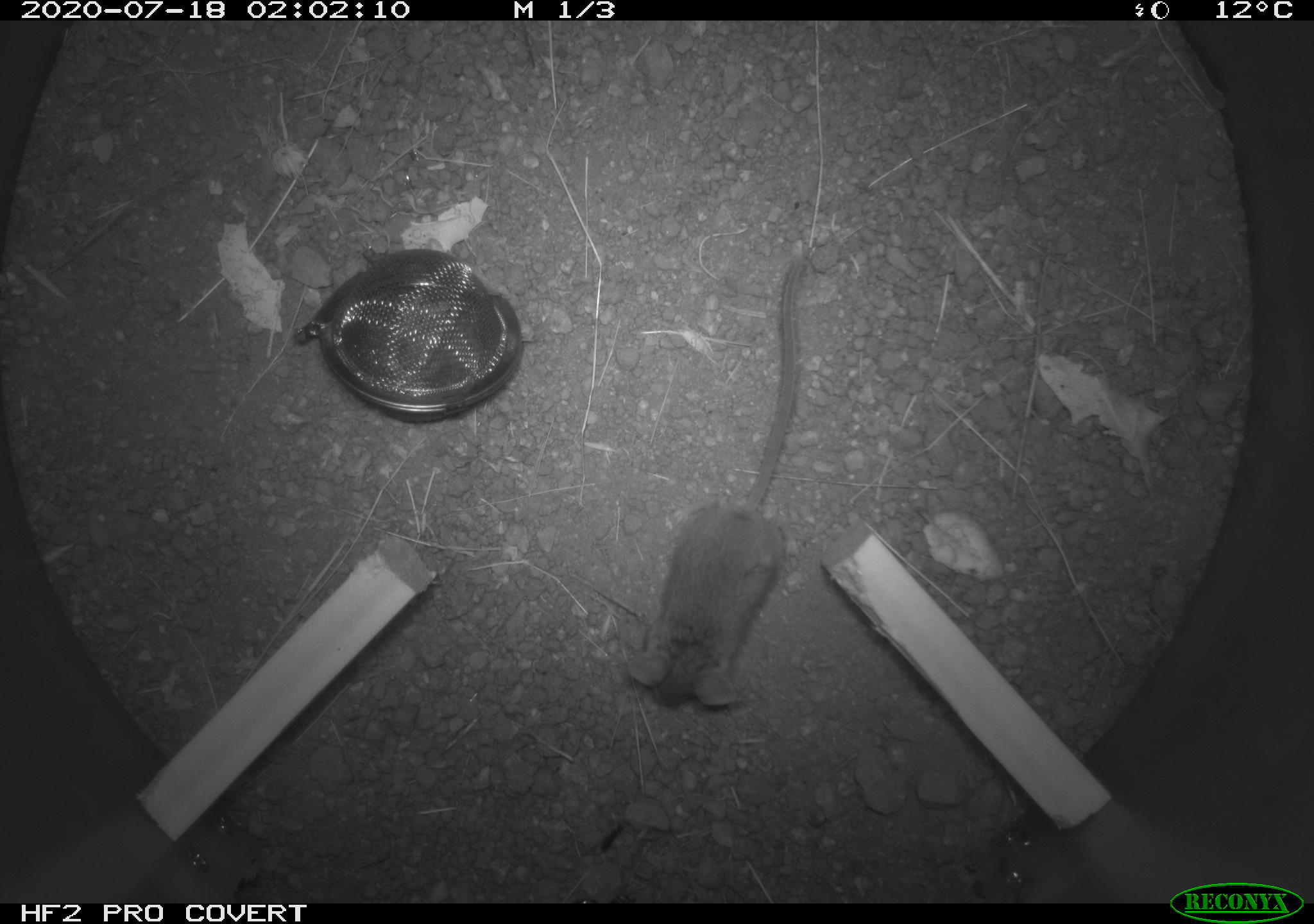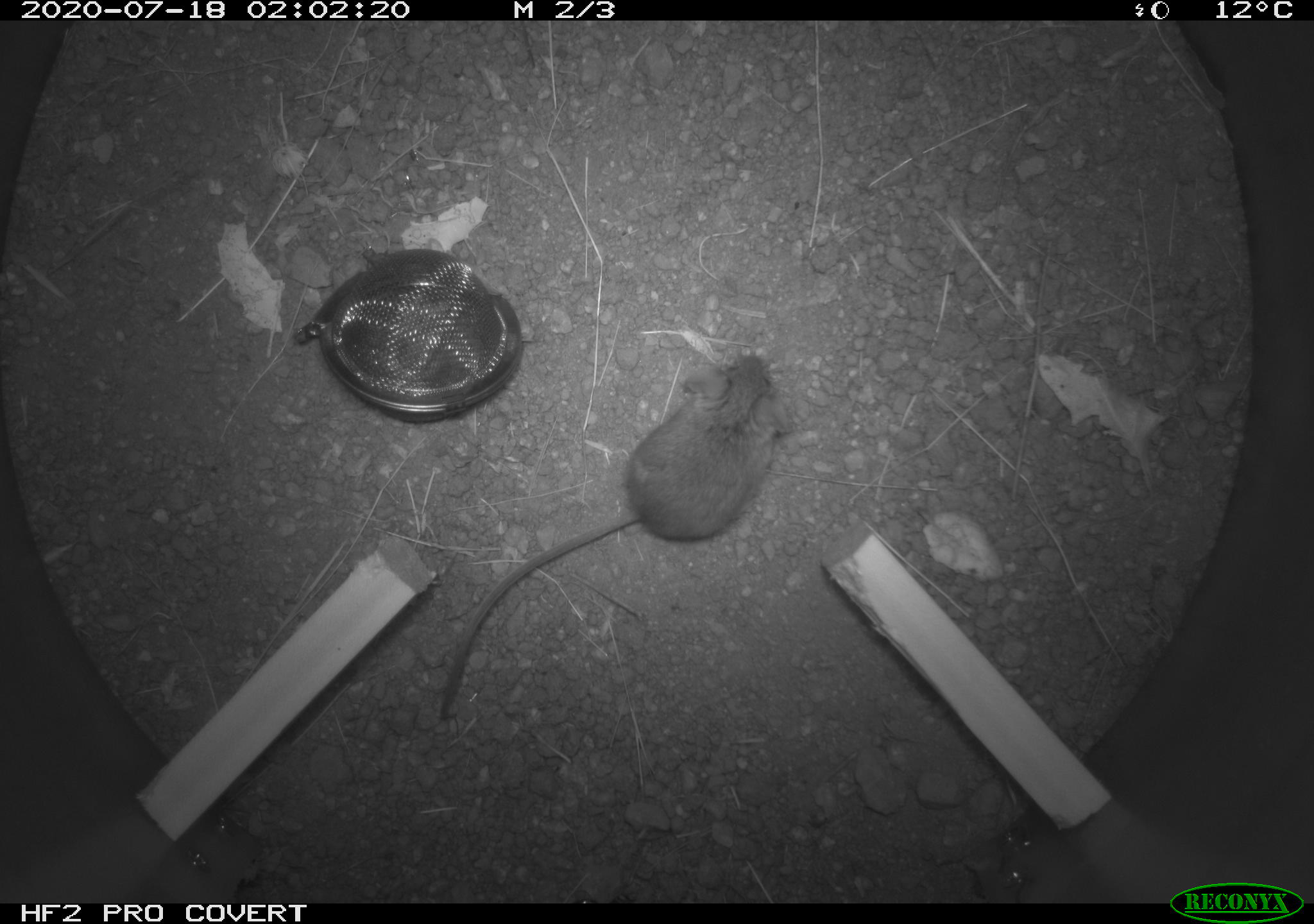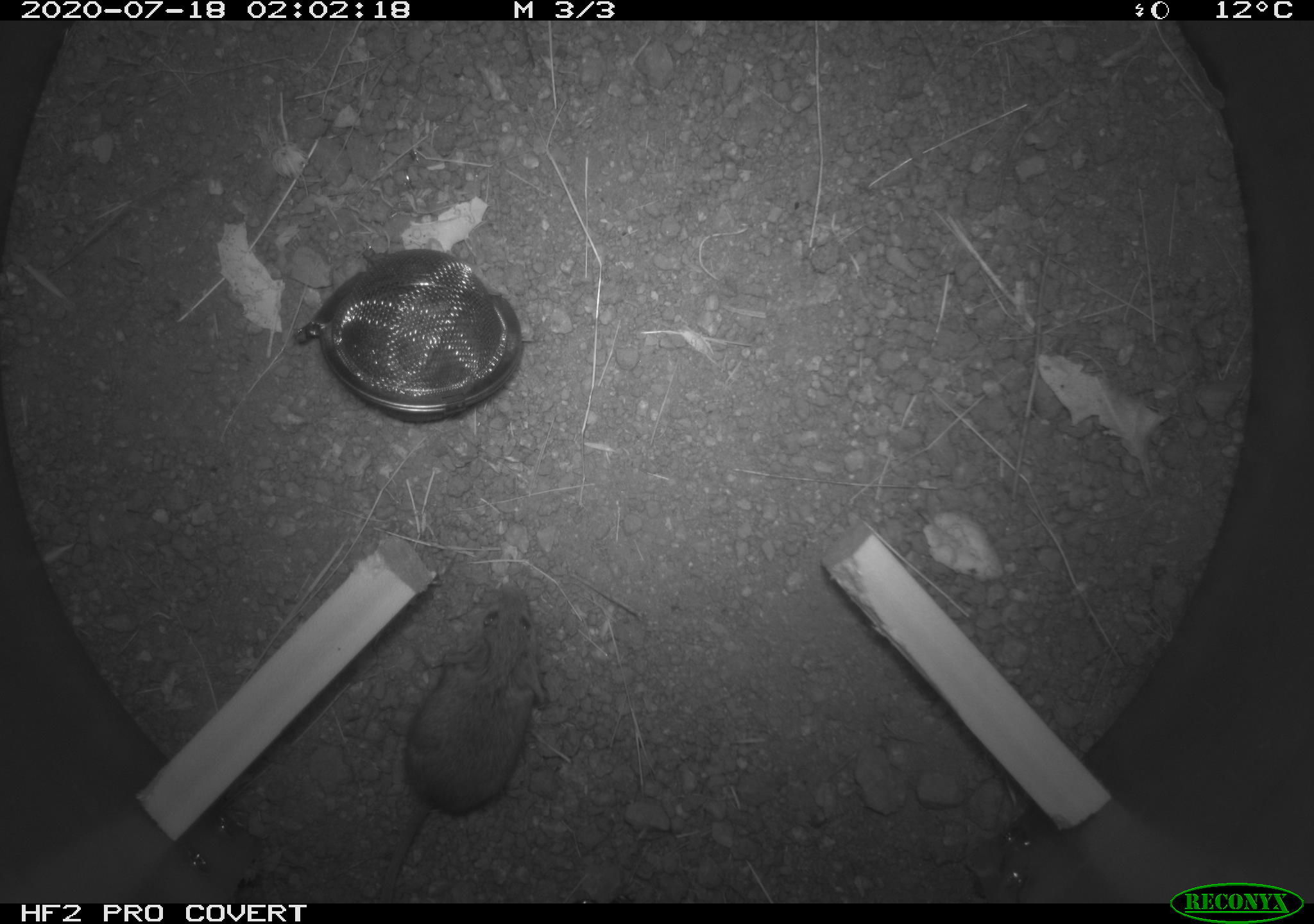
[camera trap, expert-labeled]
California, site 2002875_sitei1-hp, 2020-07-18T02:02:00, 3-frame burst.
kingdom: Animalia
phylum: Chordata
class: Mammalia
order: Rodentia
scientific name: Rodentia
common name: rodent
Rodent (Rodentia).